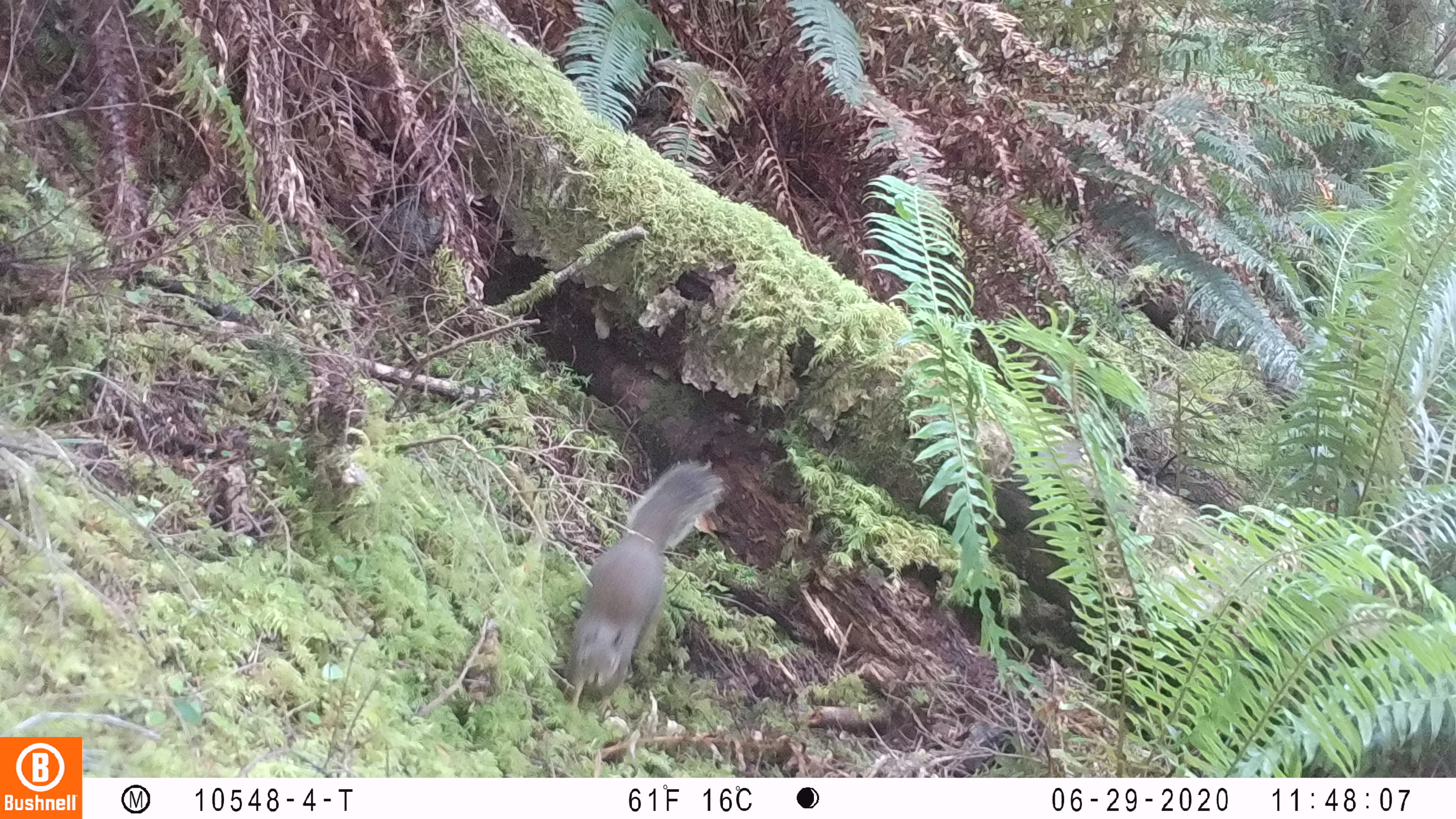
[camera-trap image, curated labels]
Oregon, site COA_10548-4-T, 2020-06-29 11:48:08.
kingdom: Animalia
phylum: Chordata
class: Mammalia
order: Rodentia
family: Sciuridae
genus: Tamiasciurus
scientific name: Tamiasciurus douglasii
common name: douglas squirrel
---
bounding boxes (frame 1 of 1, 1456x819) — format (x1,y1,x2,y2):
douglas squirrel: (554,465,725,704)